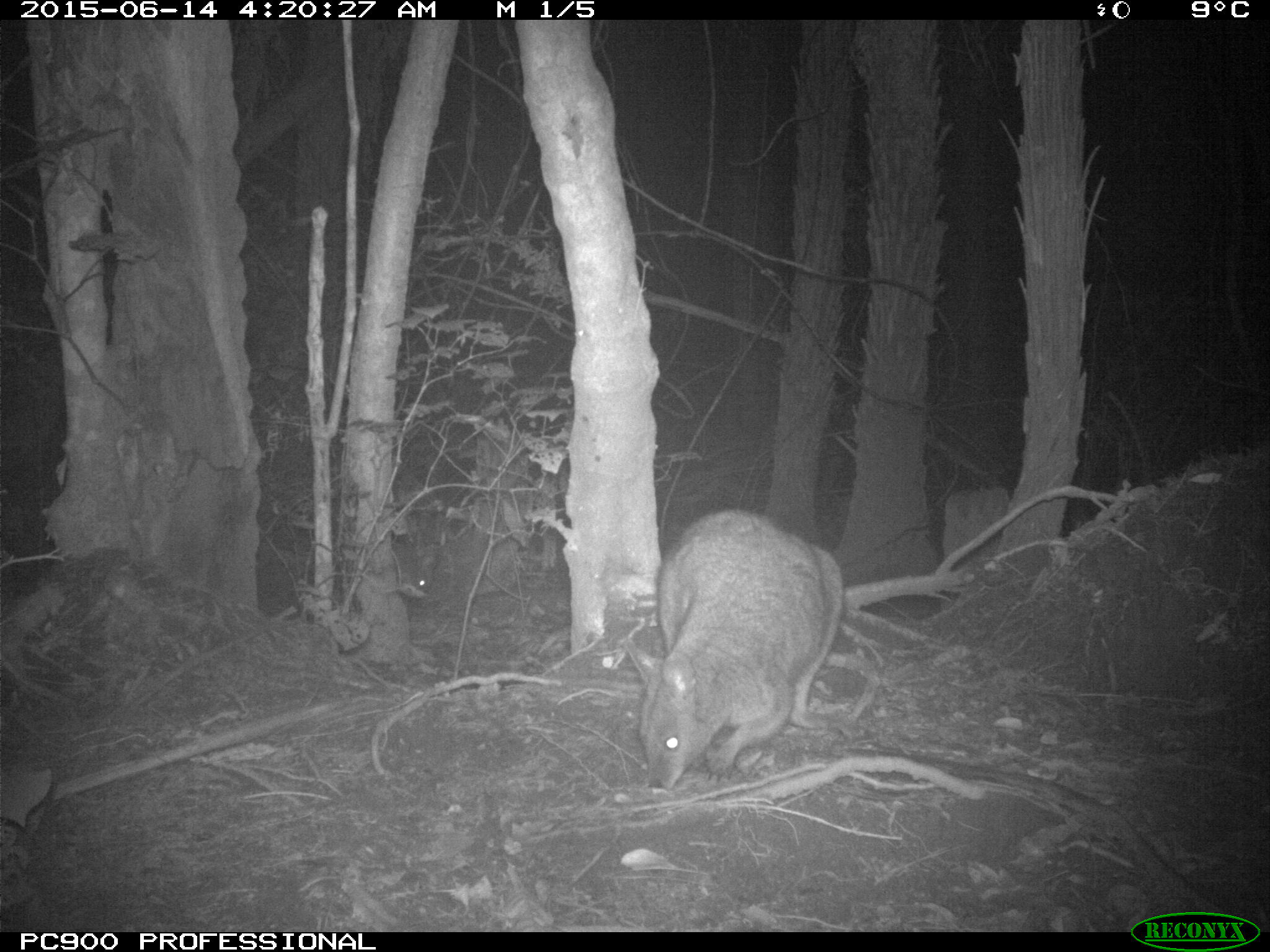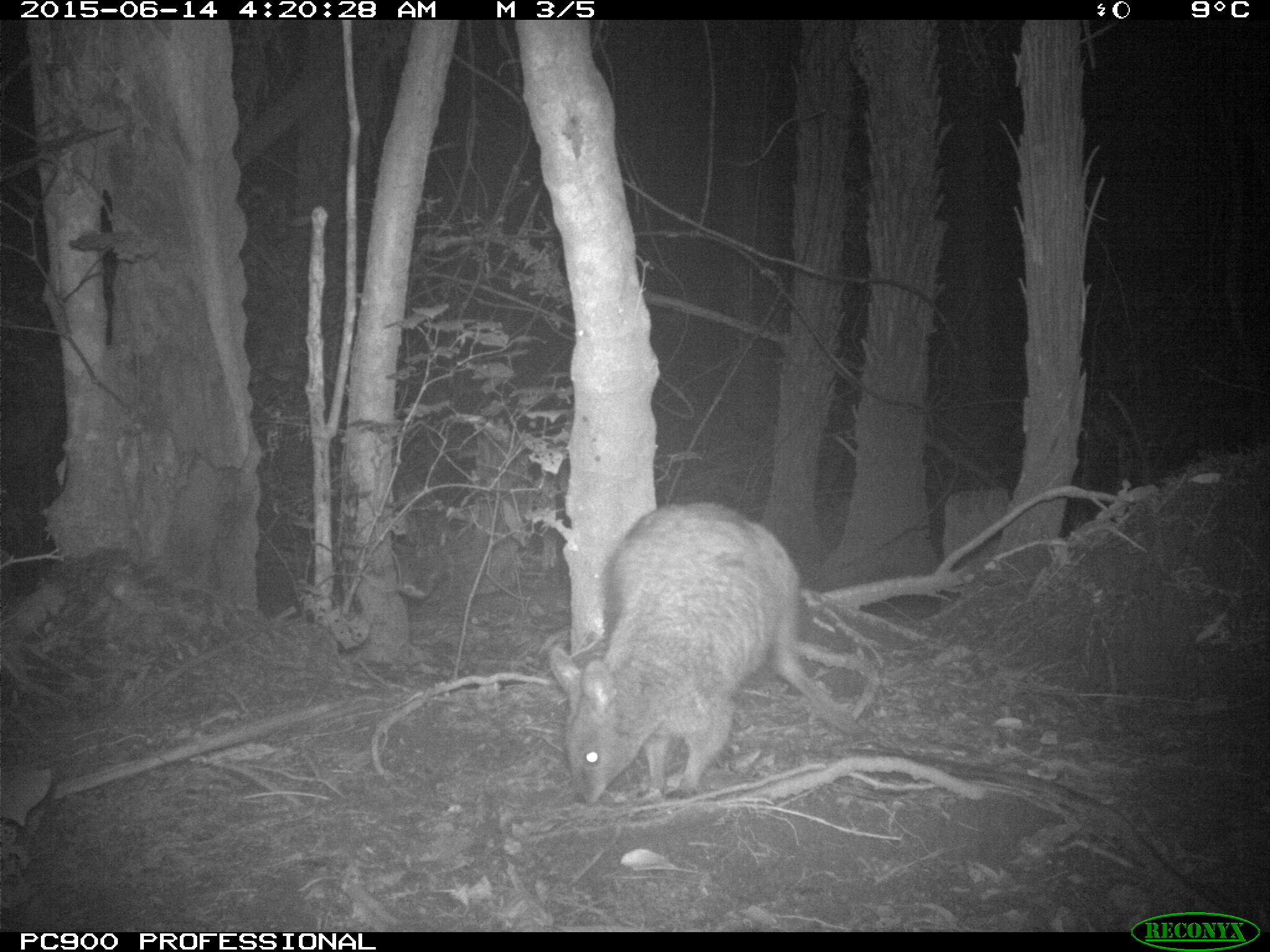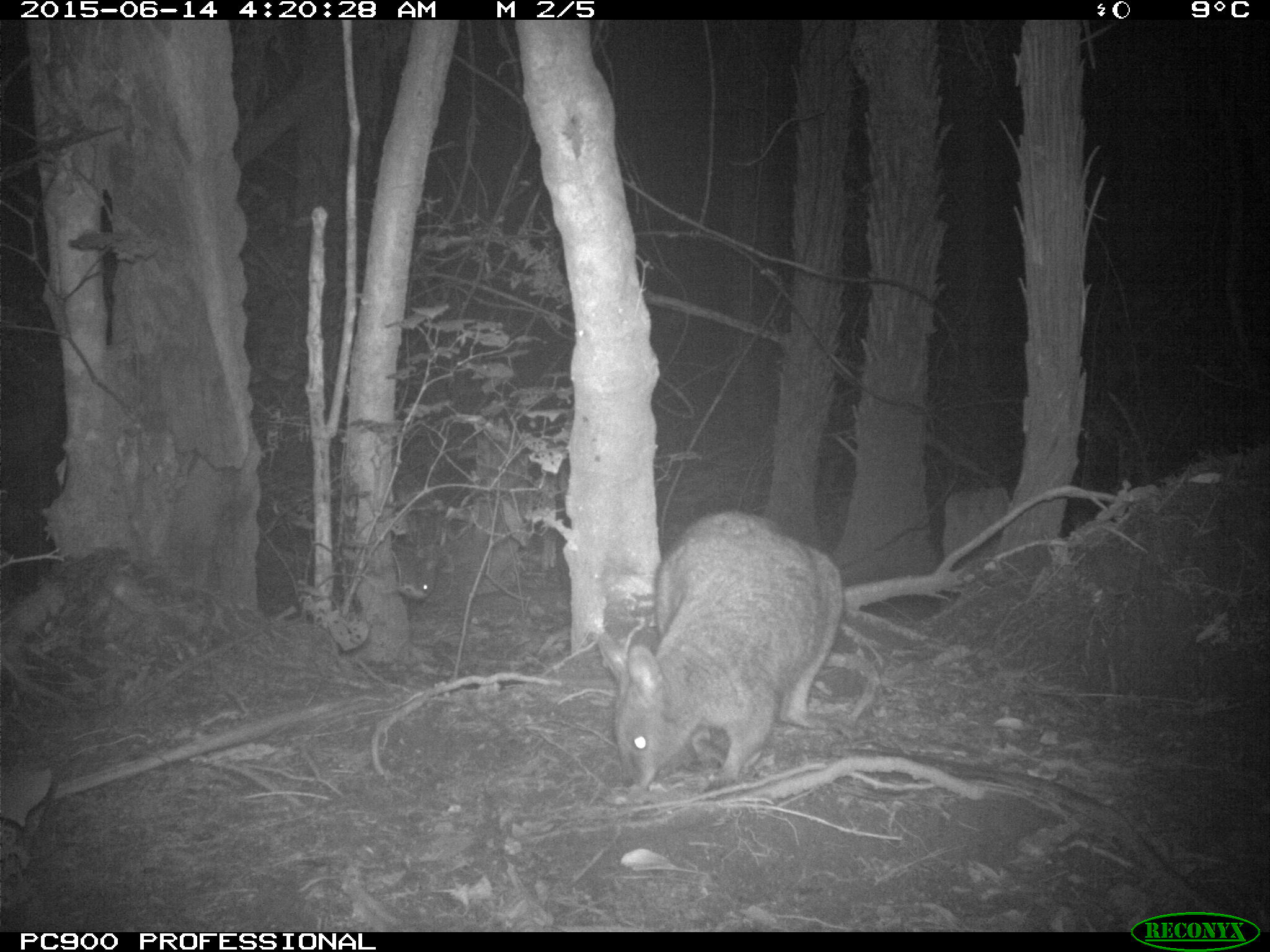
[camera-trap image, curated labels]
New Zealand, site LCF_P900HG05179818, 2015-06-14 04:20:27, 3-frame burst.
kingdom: Animalia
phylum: Chordata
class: Mammalia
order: Diprotodontia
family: Macropodidae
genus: Notamacropus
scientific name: Notamacropus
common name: wallaby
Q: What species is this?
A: Wallaby (Notamacropus).